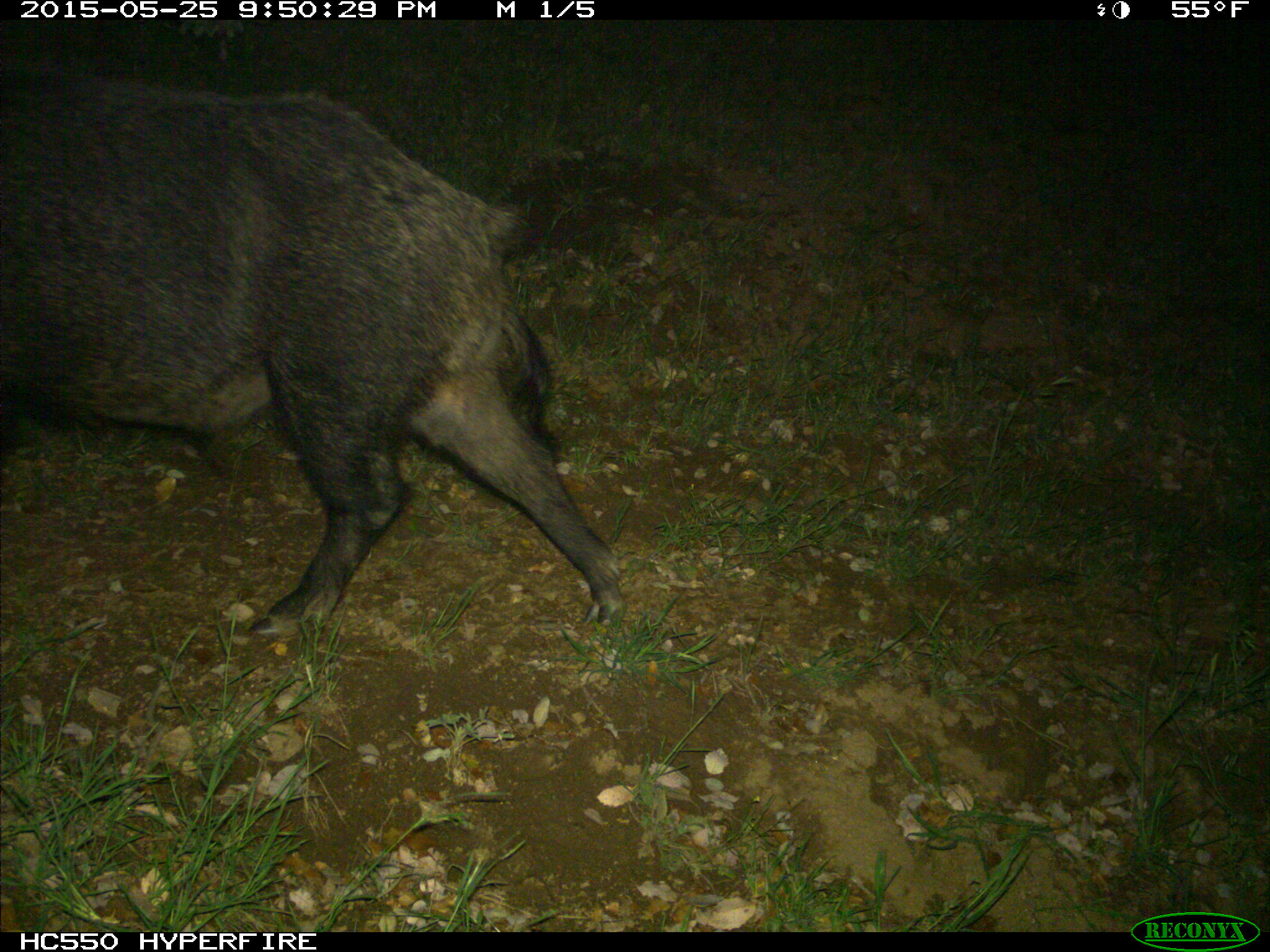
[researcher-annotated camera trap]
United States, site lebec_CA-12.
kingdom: Animalia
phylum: Chordata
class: Mammalia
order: Artiodactyla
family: Suidae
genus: Sus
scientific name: Sus scrofa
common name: wild boar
Sus scrofa (wild boar).